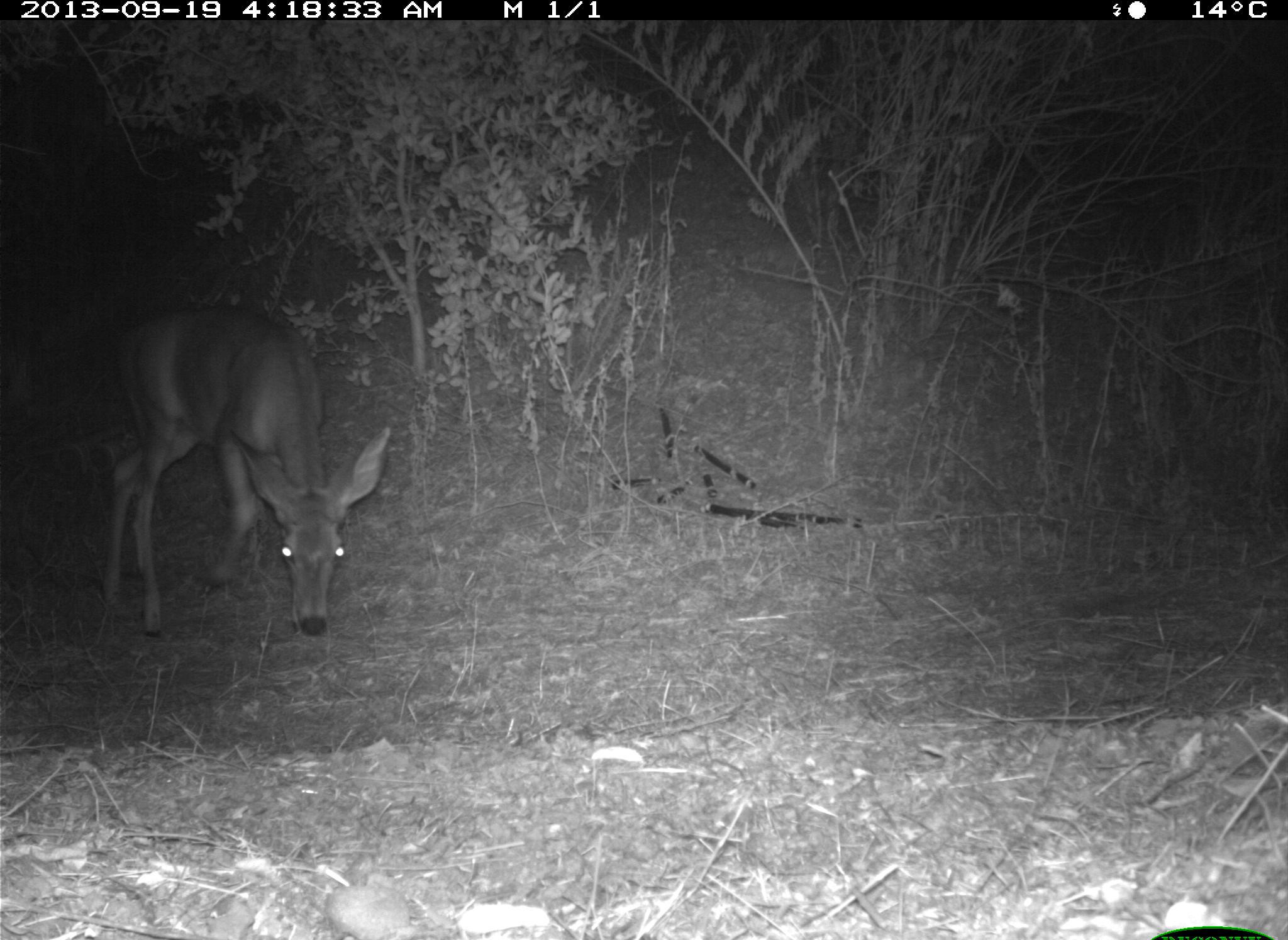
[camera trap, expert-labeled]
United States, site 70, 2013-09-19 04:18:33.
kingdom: Animalia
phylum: Chordata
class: Mammalia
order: Artiodactyla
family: Cervidae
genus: Odocoileus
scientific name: Odocoileus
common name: deer